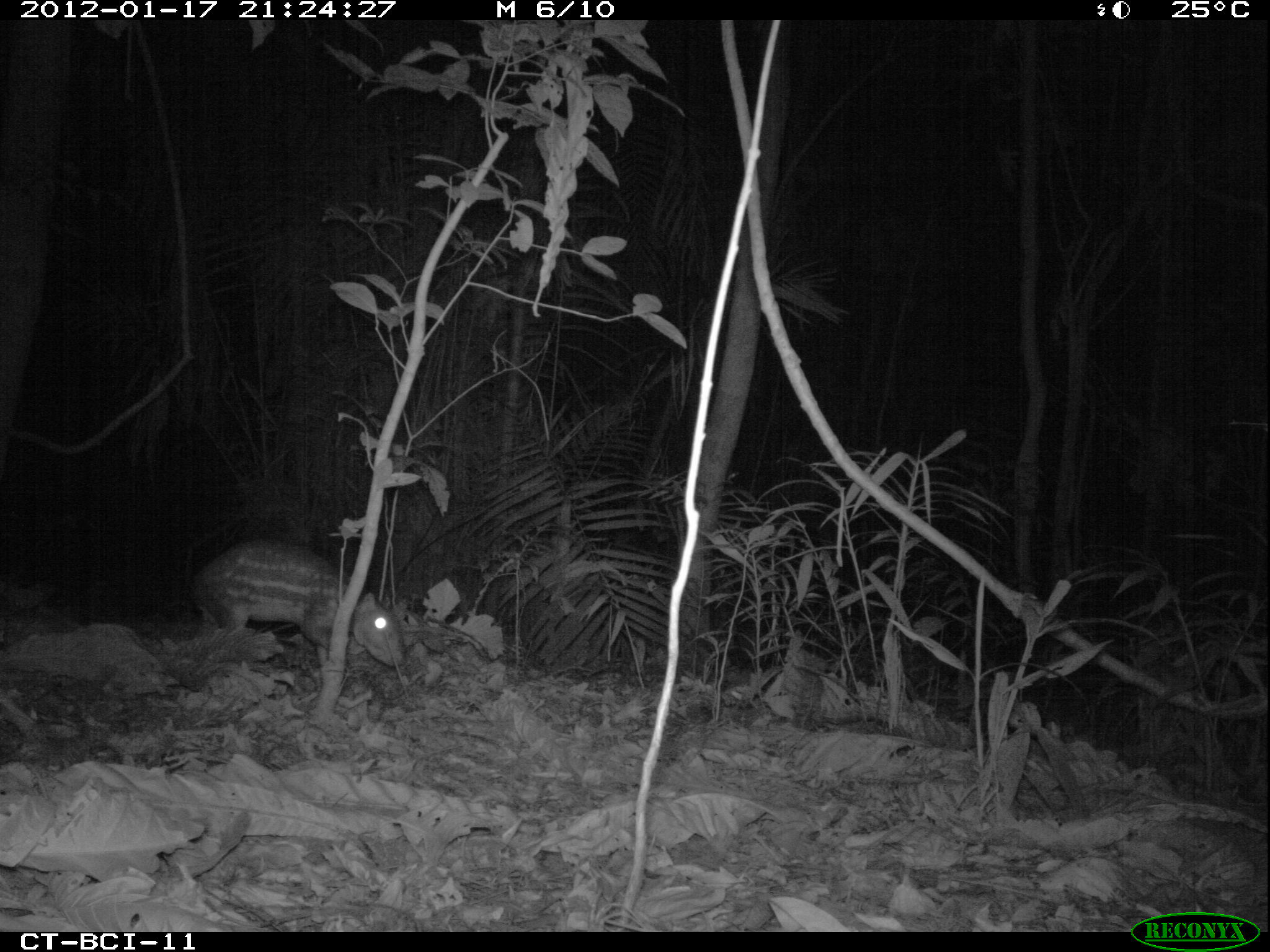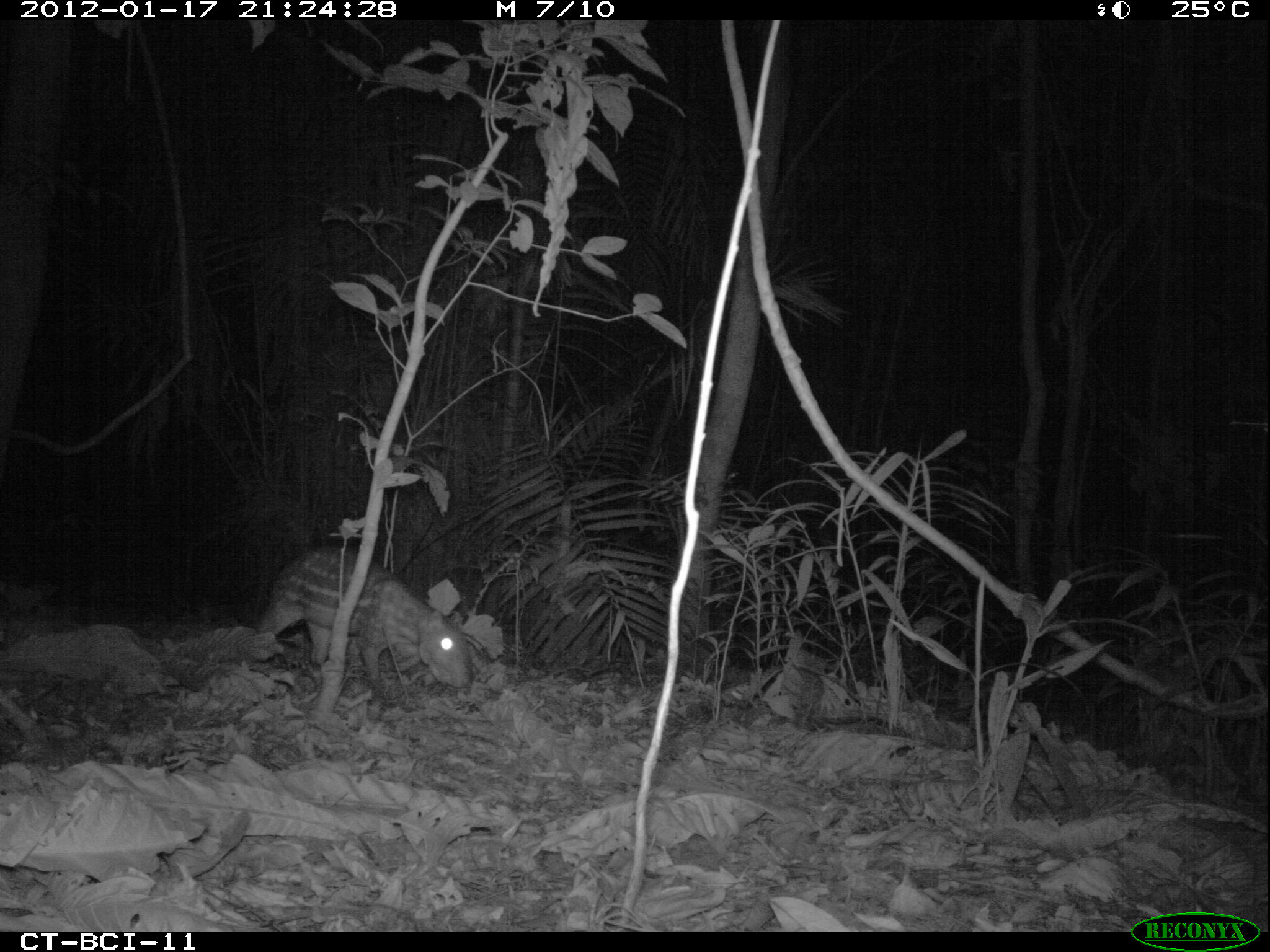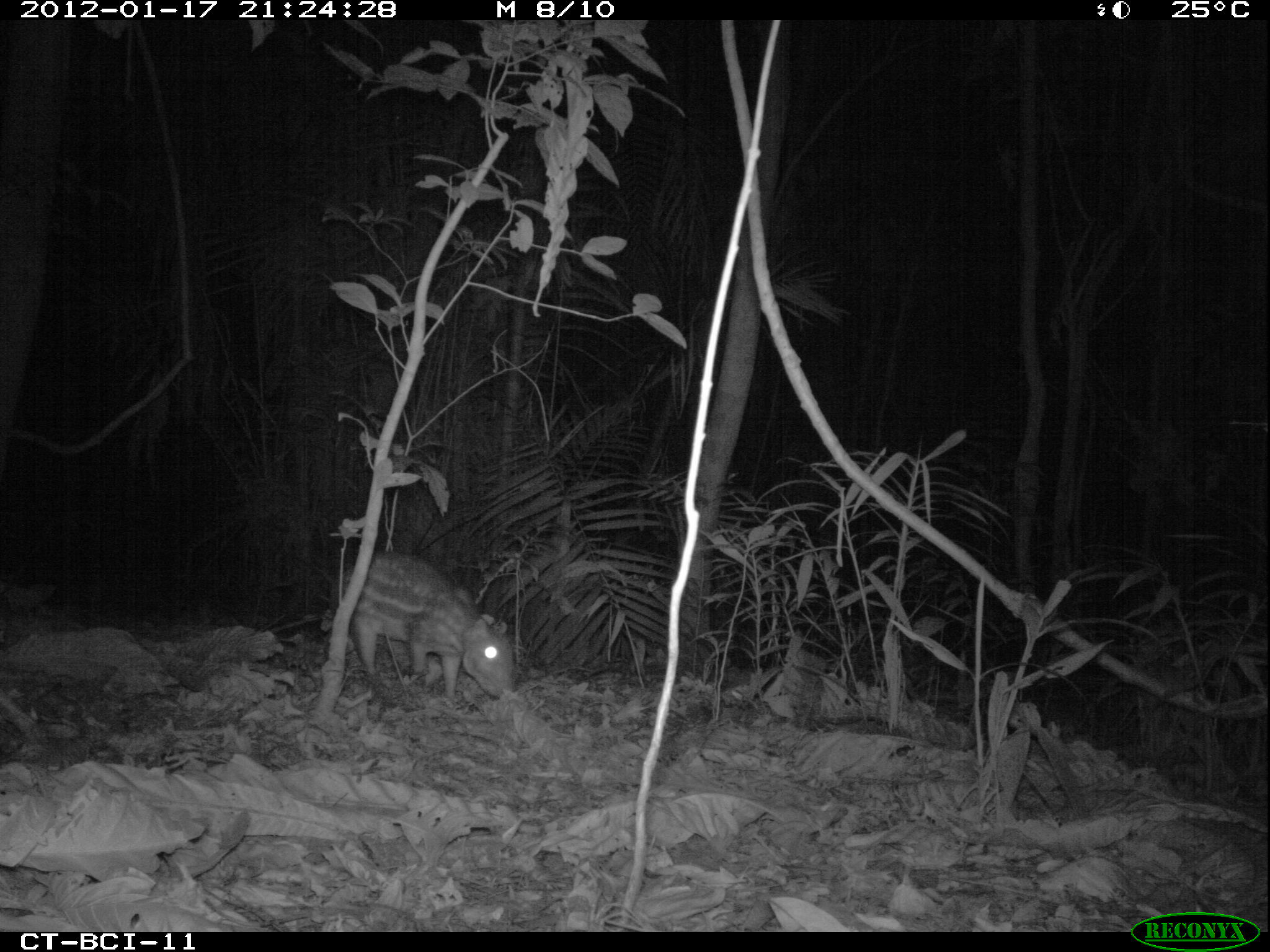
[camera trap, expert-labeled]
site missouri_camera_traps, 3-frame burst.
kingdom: Animalia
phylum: Chordata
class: Mammalia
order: Rodentia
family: Cuniculidae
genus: Cuniculus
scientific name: Cuniculus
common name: paca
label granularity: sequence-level